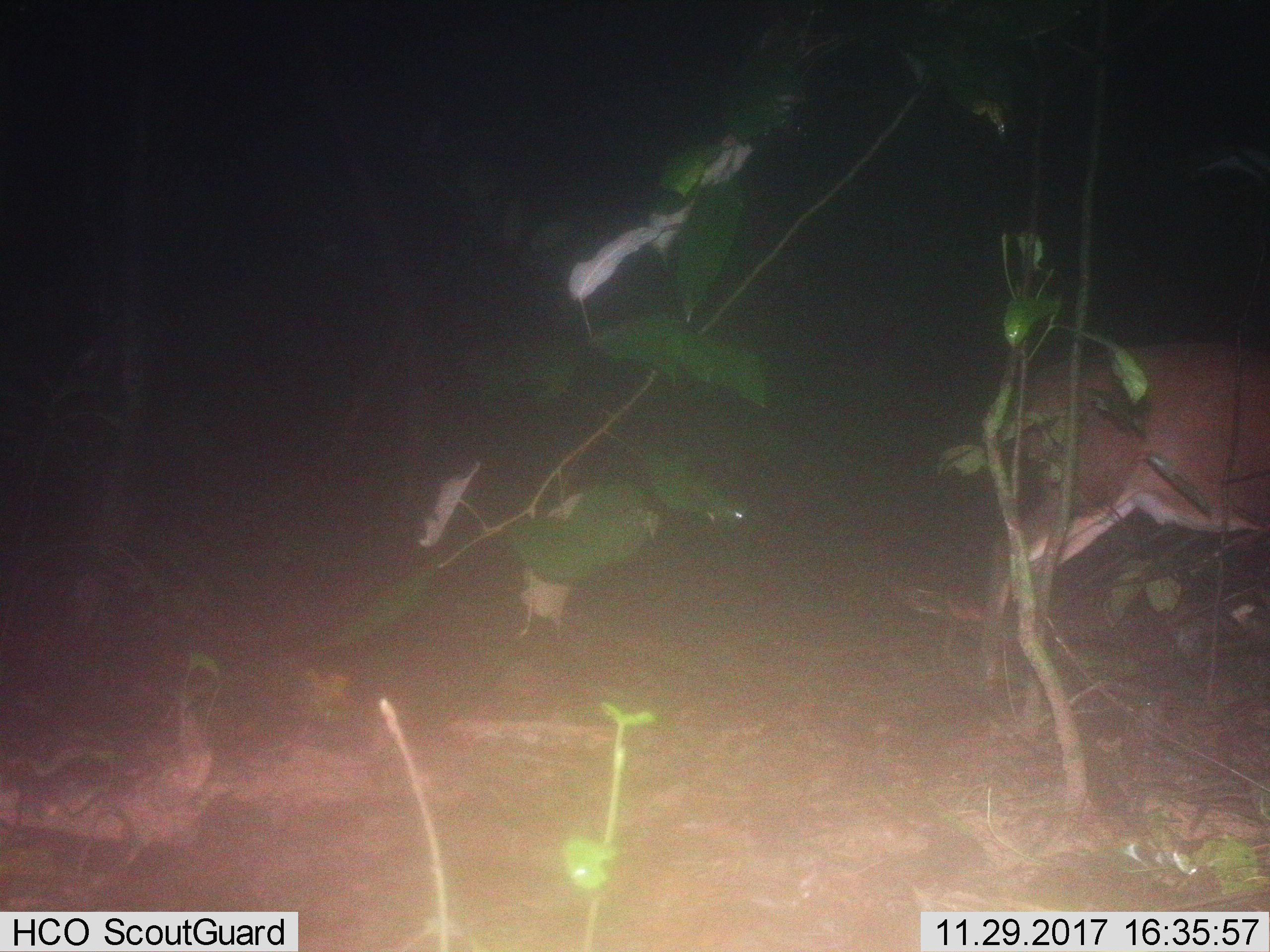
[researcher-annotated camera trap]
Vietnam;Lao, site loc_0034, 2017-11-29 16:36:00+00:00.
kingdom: Animalia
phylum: Chordata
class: Mammalia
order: Artiodactyla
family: Cervidae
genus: Muntiacus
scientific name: Muntiacus vuquangensis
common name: large-antlered muntjac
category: large antlered muntjac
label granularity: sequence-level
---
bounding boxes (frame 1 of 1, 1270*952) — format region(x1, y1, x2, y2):
large antlered muntjac: region(976, 340, 1269, 684)